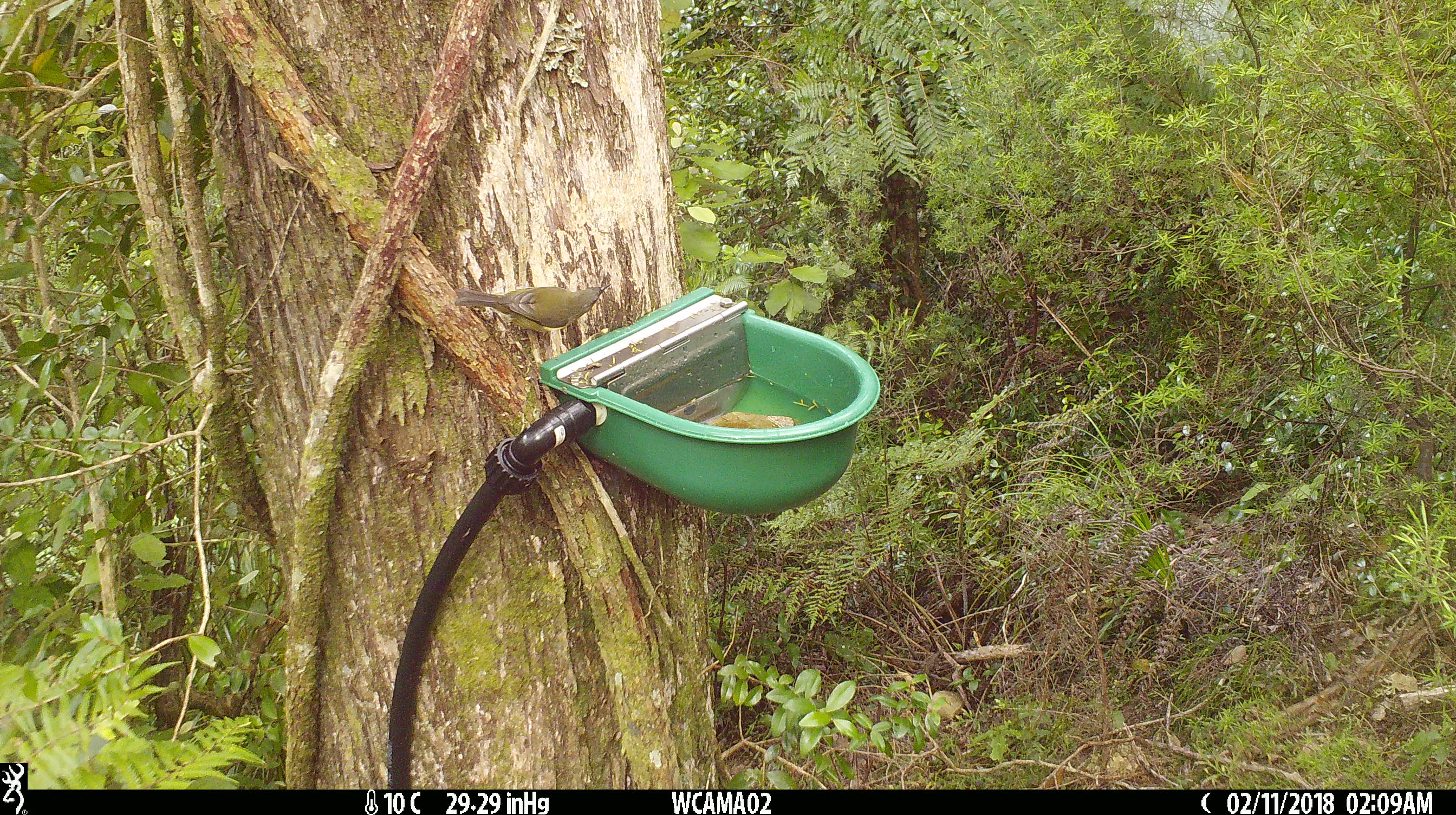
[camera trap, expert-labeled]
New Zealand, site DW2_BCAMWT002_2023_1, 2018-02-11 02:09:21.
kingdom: Animalia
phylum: Chordata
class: Aves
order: Passeriformes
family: Meliphagidae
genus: Anthornis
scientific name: Anthornis melanura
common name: new zealand bellbird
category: bellbird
Bellbird (new zealand bellbird) (Anthornis melanura).